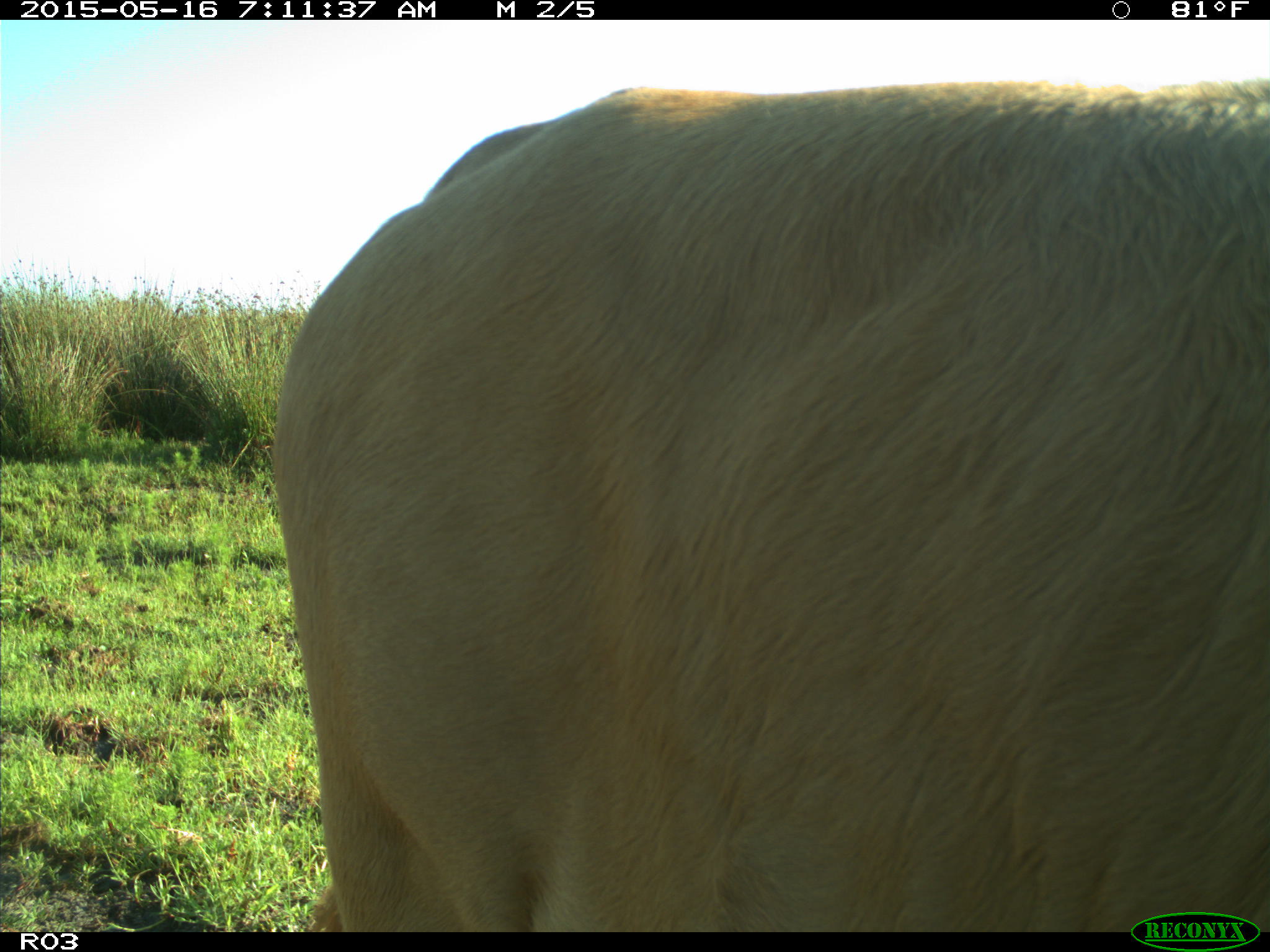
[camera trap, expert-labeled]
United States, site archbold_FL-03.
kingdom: Animalia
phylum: Chordata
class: Mammalia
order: Artiodactyla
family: Bovidae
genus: Bos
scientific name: Bos taurus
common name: domestic cow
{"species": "Bos taurus (domestic cow)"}